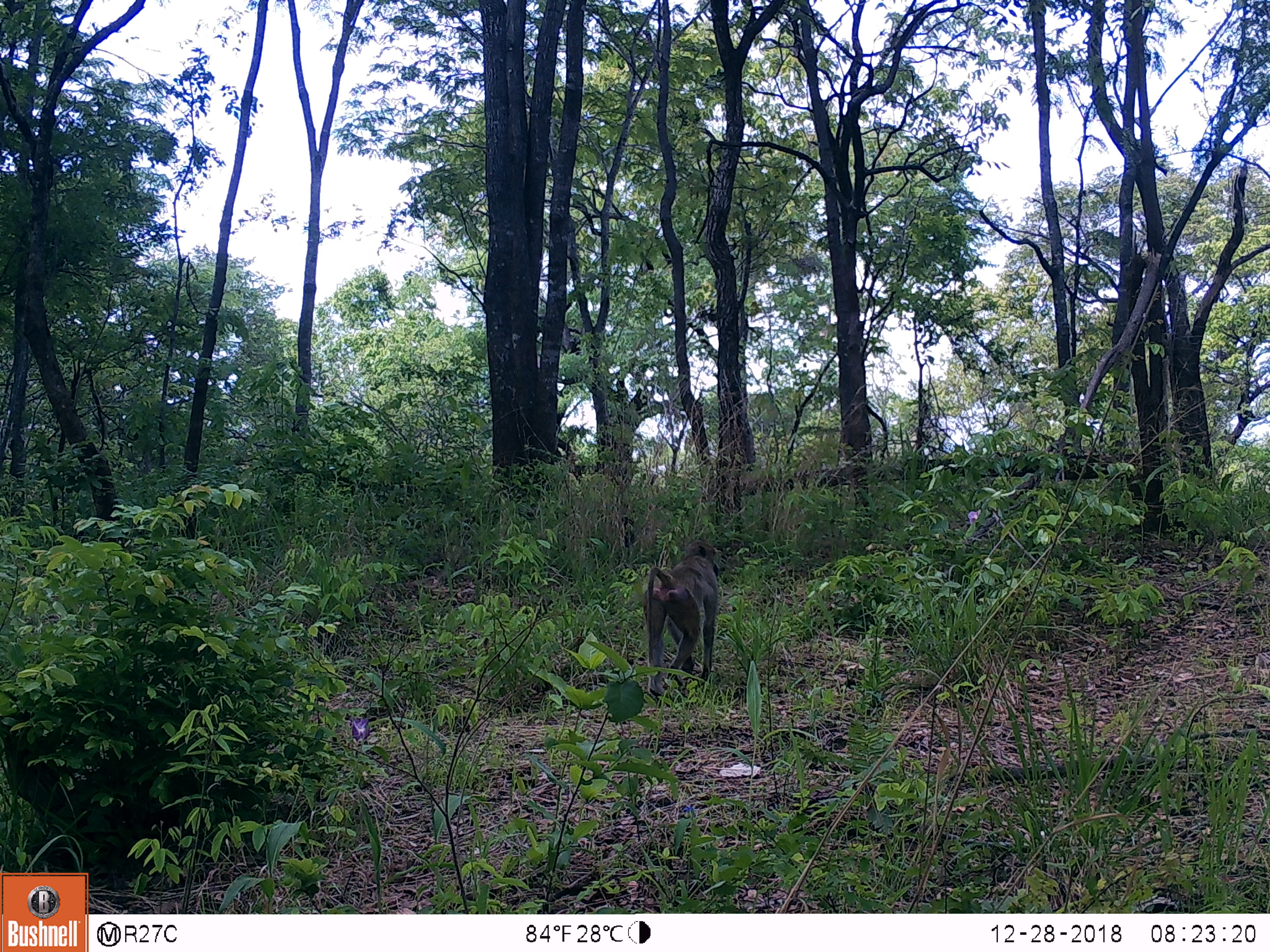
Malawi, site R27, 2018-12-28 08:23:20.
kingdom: Animalia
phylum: Chordata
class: Mammalia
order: Primates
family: Cercopithecidae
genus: Papio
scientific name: Papio cynocephalus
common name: yellow baboon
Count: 1.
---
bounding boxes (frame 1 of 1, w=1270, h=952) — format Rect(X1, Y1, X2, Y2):
yellow baboon: Rect(626, 529, 750, 713)